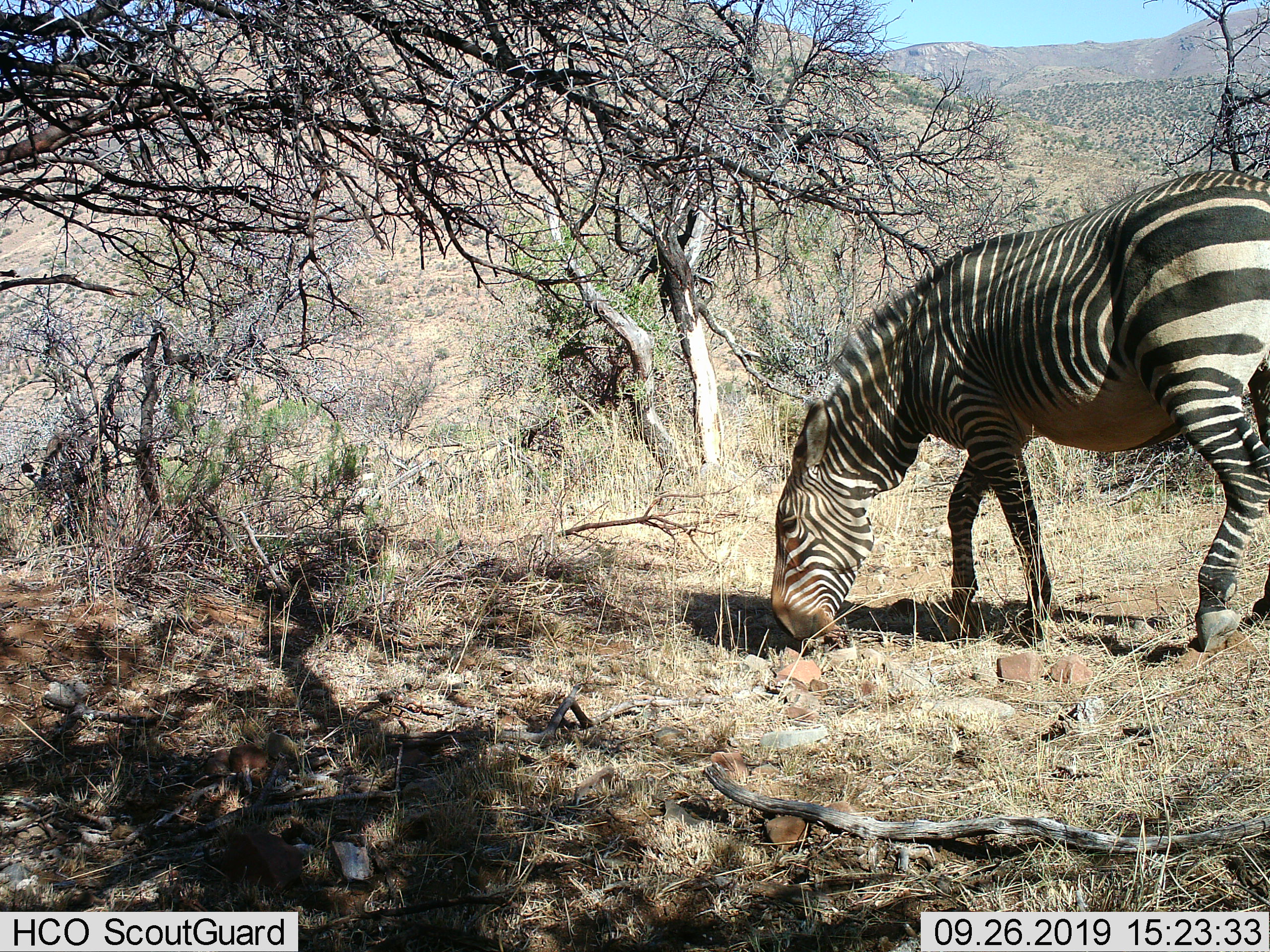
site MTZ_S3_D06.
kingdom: Animalia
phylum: Chordata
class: Mammalia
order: Perissodactyla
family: Equidae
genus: Equus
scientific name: Equus zebra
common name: mountain zebra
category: zebramountain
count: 1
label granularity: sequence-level